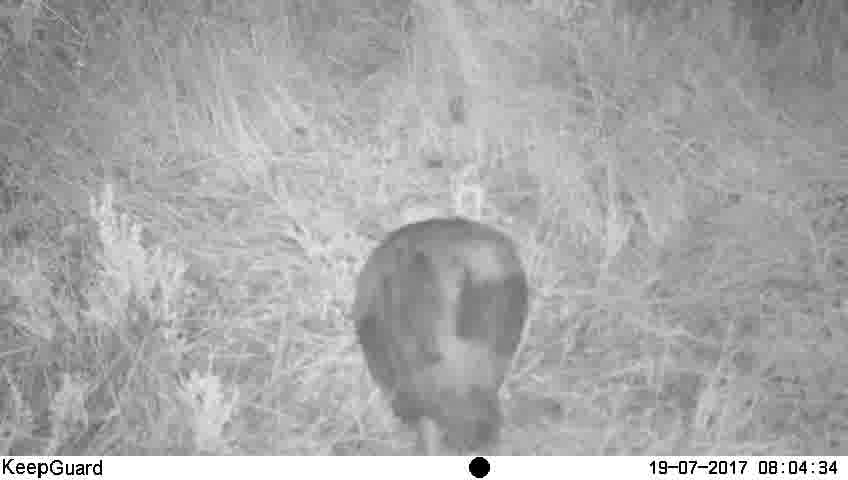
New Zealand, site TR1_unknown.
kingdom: Animalia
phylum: Chordata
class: Aves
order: Gruiformes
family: Rallidae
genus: Porphyrio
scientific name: Porphyrio mantelli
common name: takahe